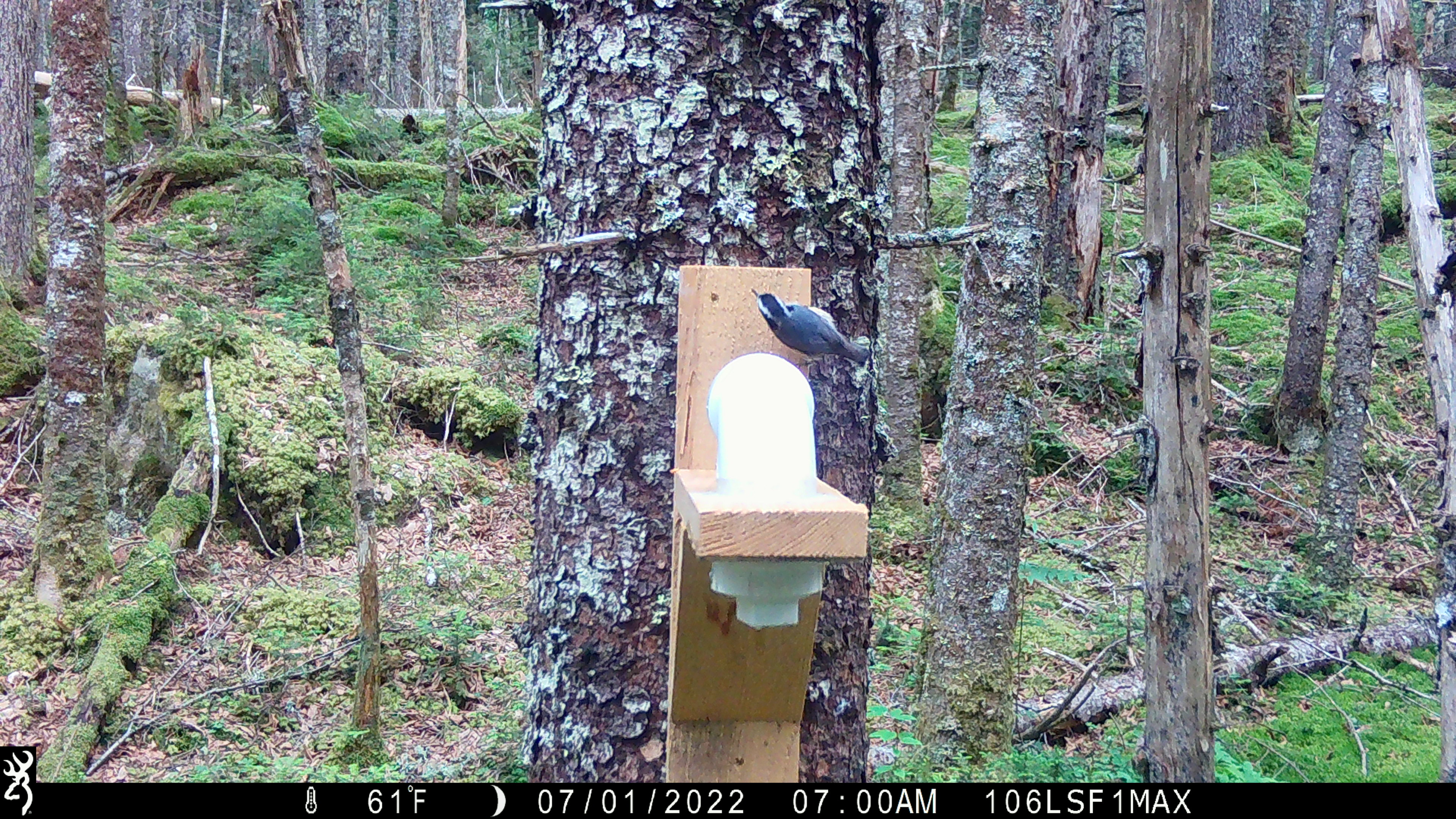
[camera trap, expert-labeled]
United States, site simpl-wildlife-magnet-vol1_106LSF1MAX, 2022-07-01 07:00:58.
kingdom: Animalia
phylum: Chordata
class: Aves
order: Passeriformes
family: Sittidae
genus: Sitta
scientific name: Sitta canadensis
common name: red-breasted nuthatch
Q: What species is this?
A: Red-breasted nuthatch (Sitta canadensis).